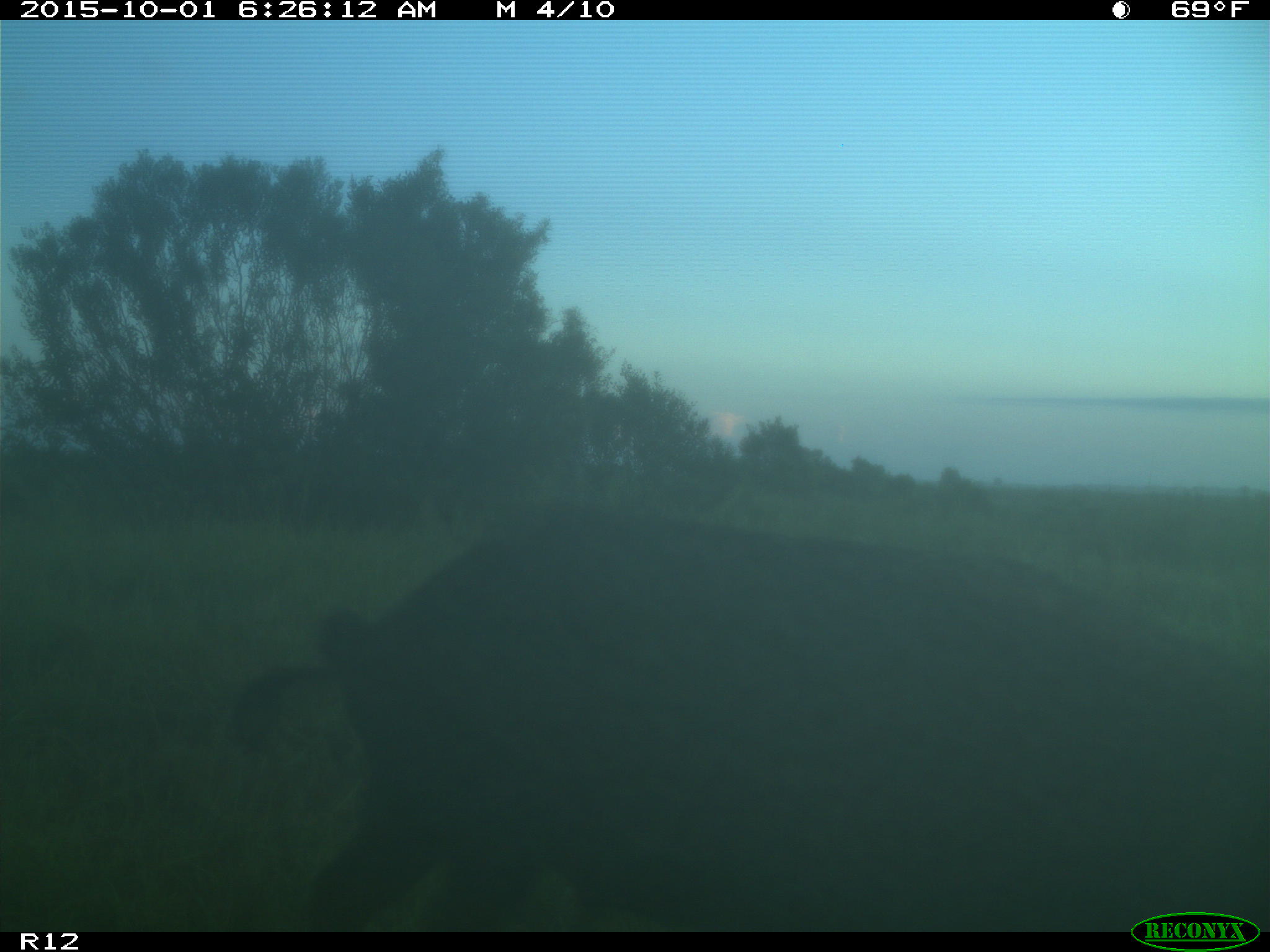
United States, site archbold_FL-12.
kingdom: Animalia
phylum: Chordata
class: Mammalia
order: Artiodactyla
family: Suidae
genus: Sus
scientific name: Sus scrofa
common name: wild boar